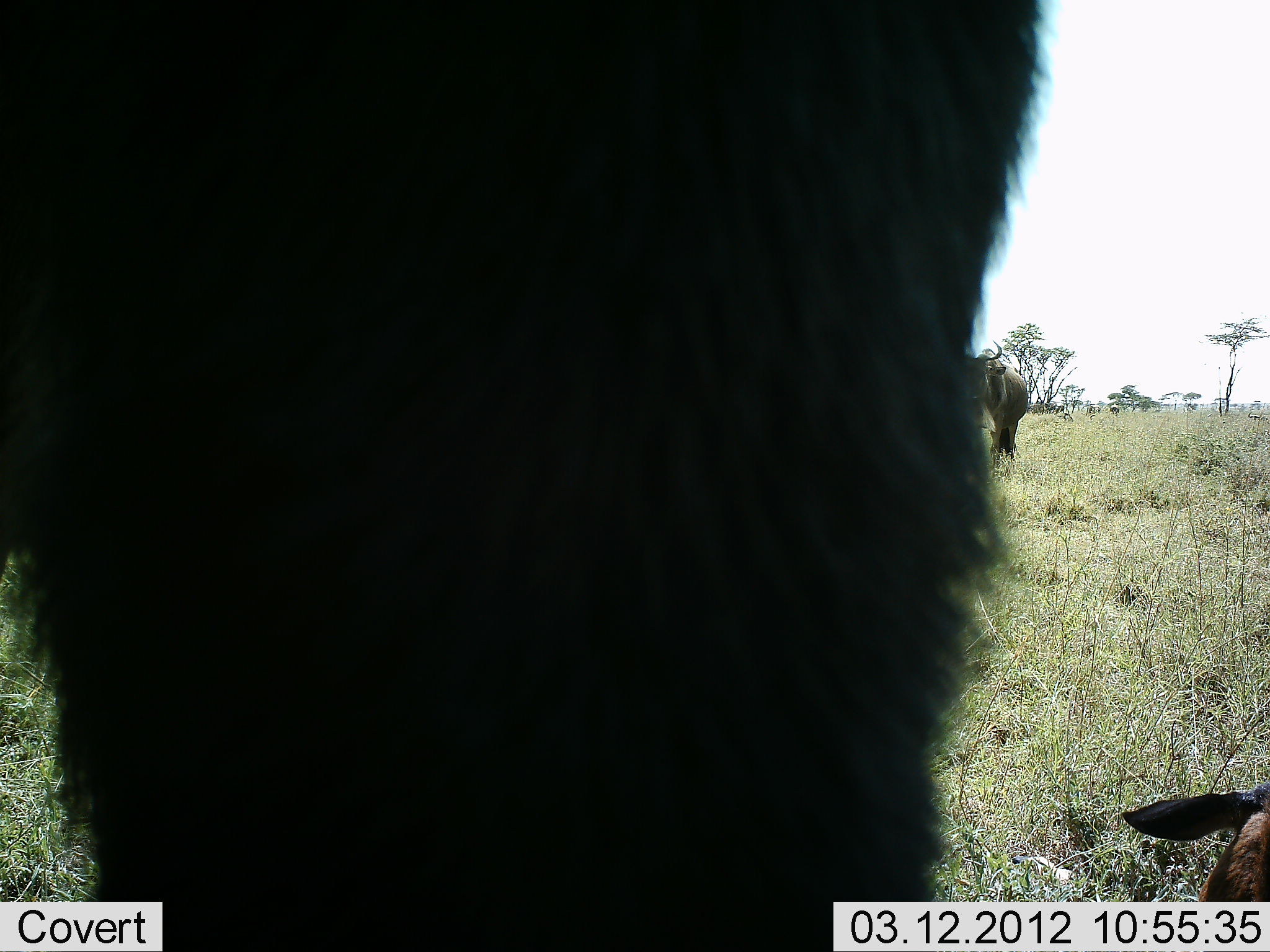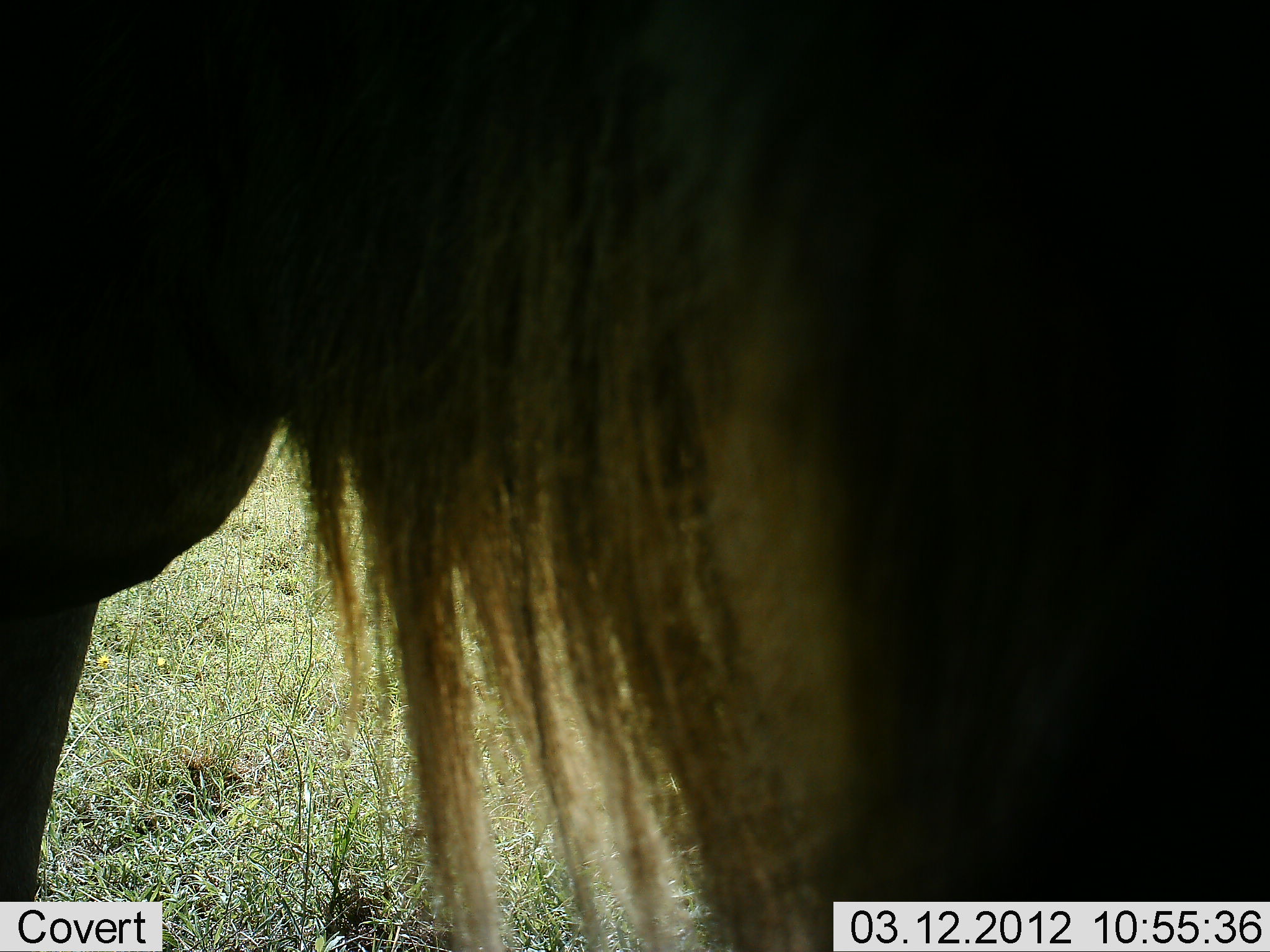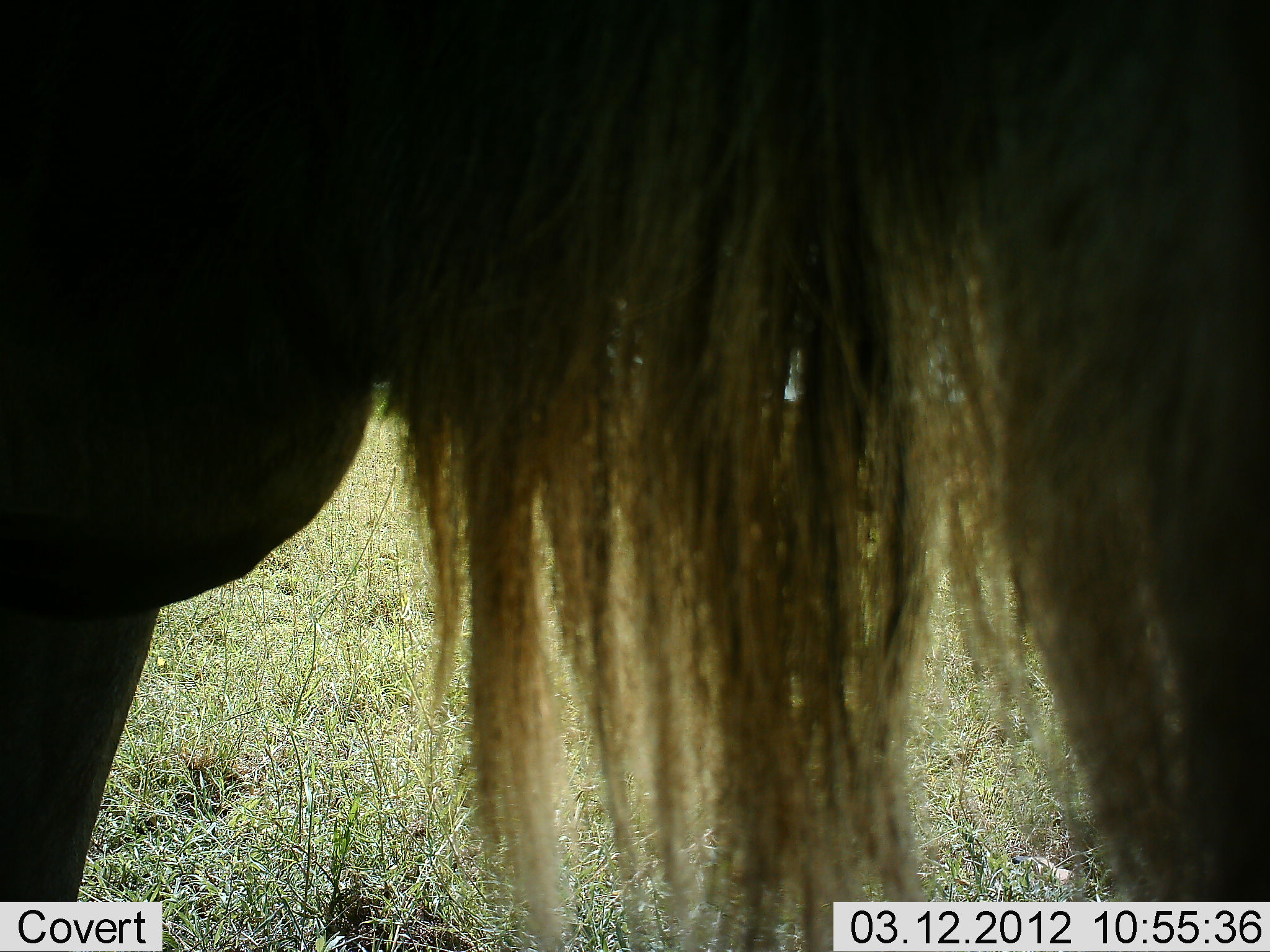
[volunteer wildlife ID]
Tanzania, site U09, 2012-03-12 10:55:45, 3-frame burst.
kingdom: Animalia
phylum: Chordata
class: Mammalia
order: Artiodactyla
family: Bovidae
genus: Connochaetes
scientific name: Connochaetes taurinus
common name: blue wildebeest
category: wildebeest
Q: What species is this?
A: Wildebeest (blue wildebeest) (Connochaetes taurinus).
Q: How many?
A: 2.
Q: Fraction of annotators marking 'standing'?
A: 86%.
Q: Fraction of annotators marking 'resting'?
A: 14%.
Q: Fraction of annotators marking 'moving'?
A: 21%.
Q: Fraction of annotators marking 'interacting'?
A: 0%.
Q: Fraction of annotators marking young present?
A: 7%.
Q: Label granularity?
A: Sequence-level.